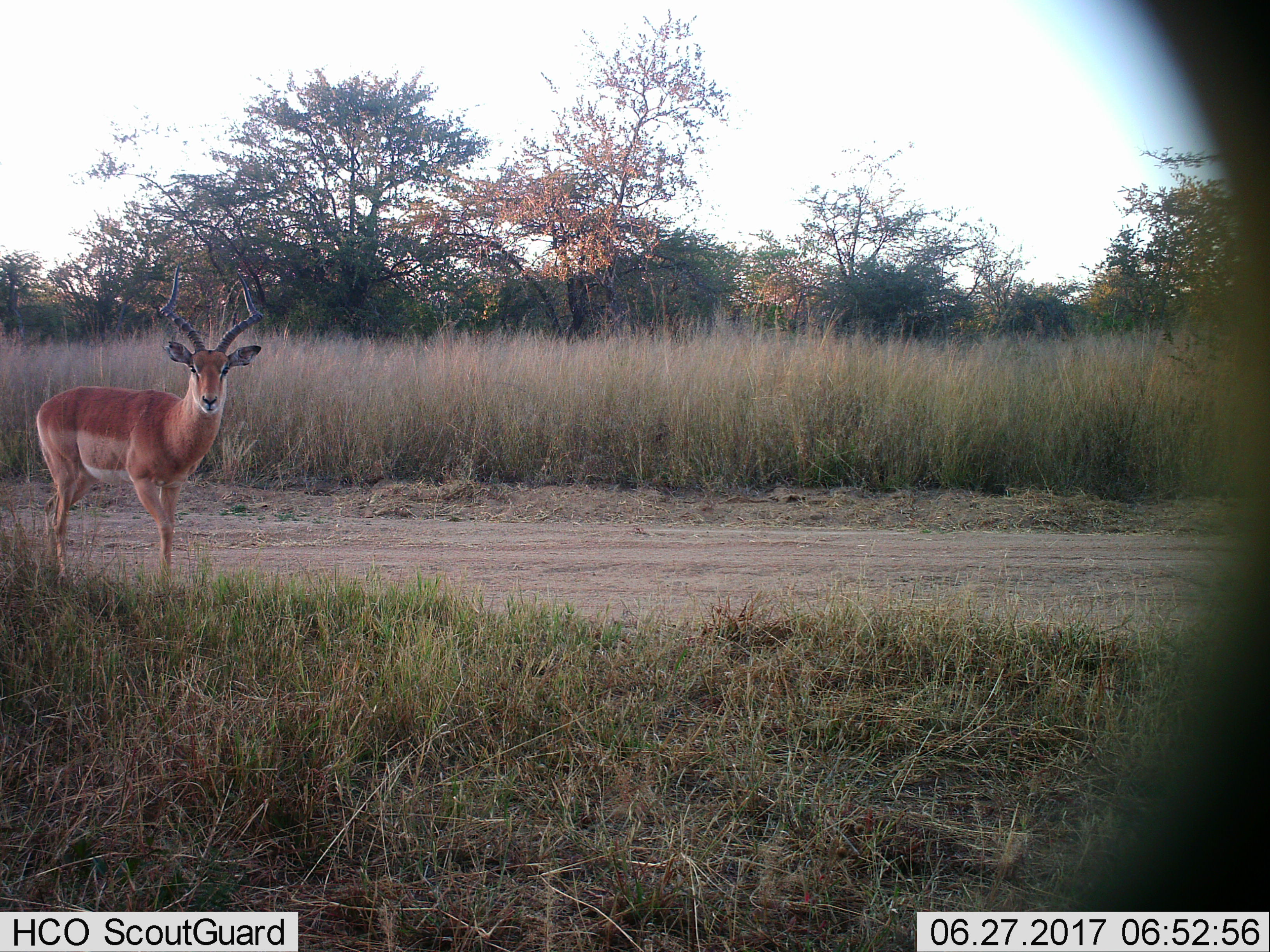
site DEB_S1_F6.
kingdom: Animalia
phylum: Chordata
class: Mammalia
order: Artiodactyla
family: Bovidae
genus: Aepyceros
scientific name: Aepyceros melampus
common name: impala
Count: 1.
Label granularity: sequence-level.